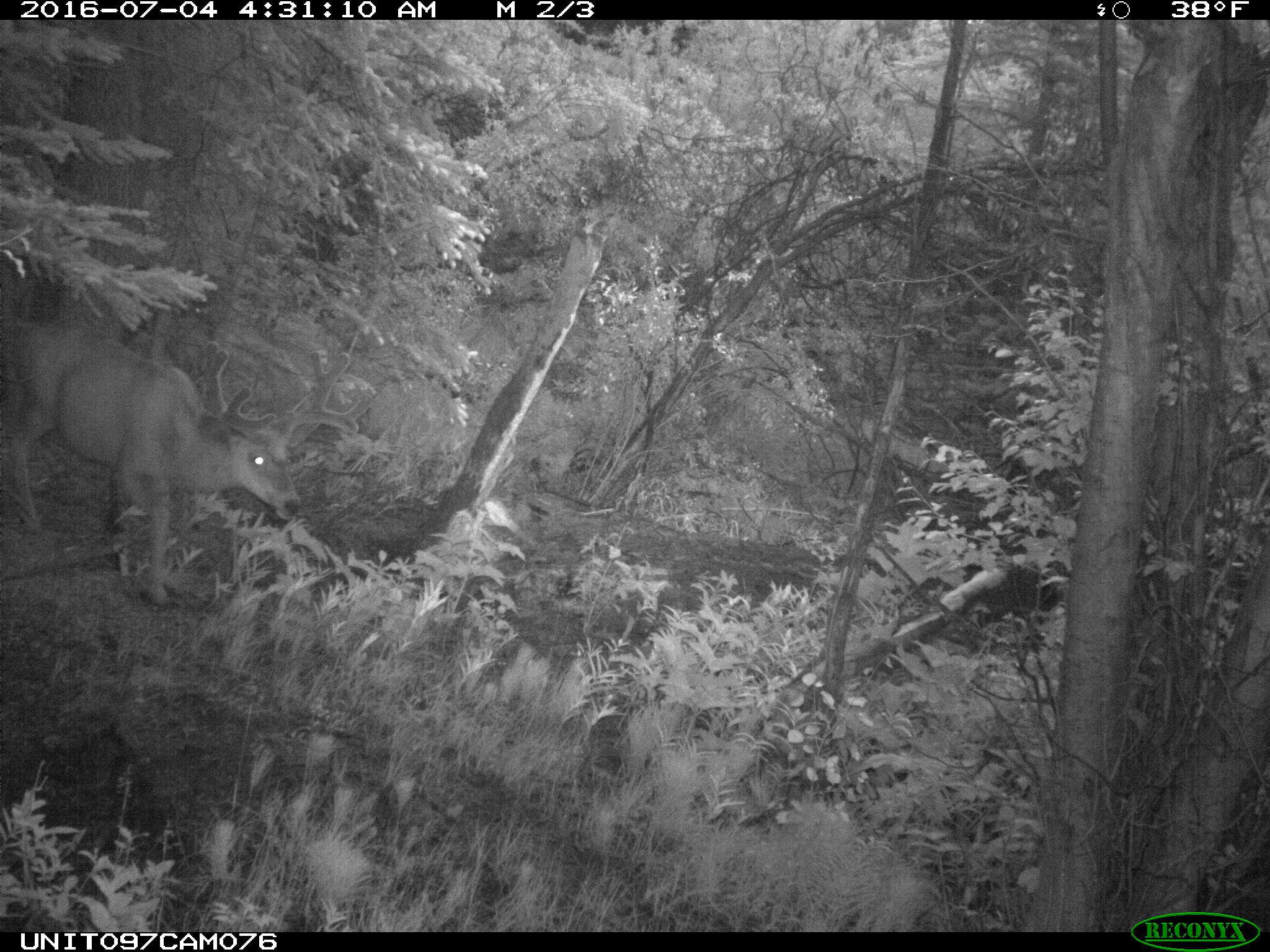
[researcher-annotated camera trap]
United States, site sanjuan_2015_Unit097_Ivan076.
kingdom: Animalia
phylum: Chordata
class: Mammalia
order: Artiodactyla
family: Cervidae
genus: Odocoileus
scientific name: Odocoileus hemionus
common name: mule deer